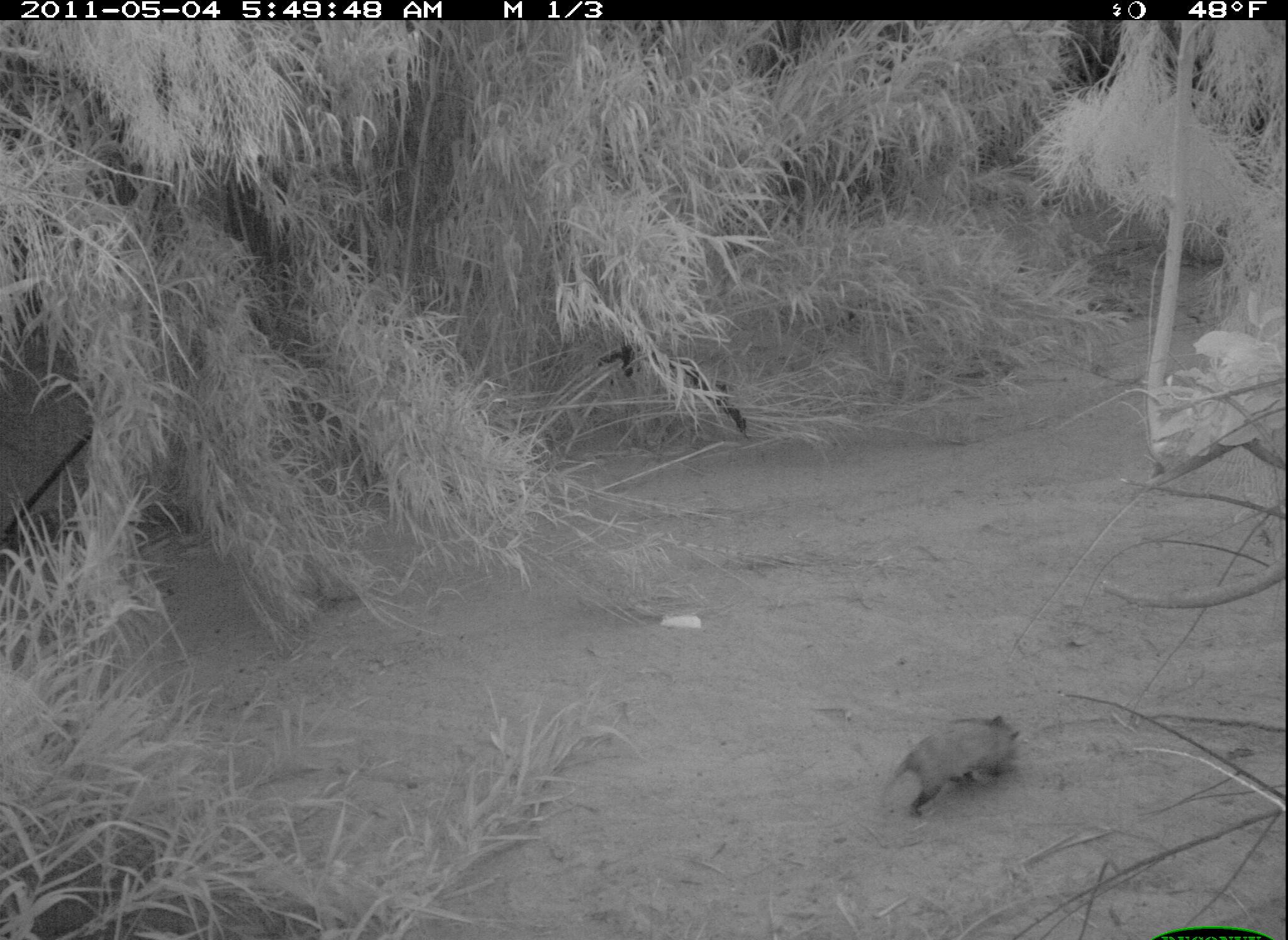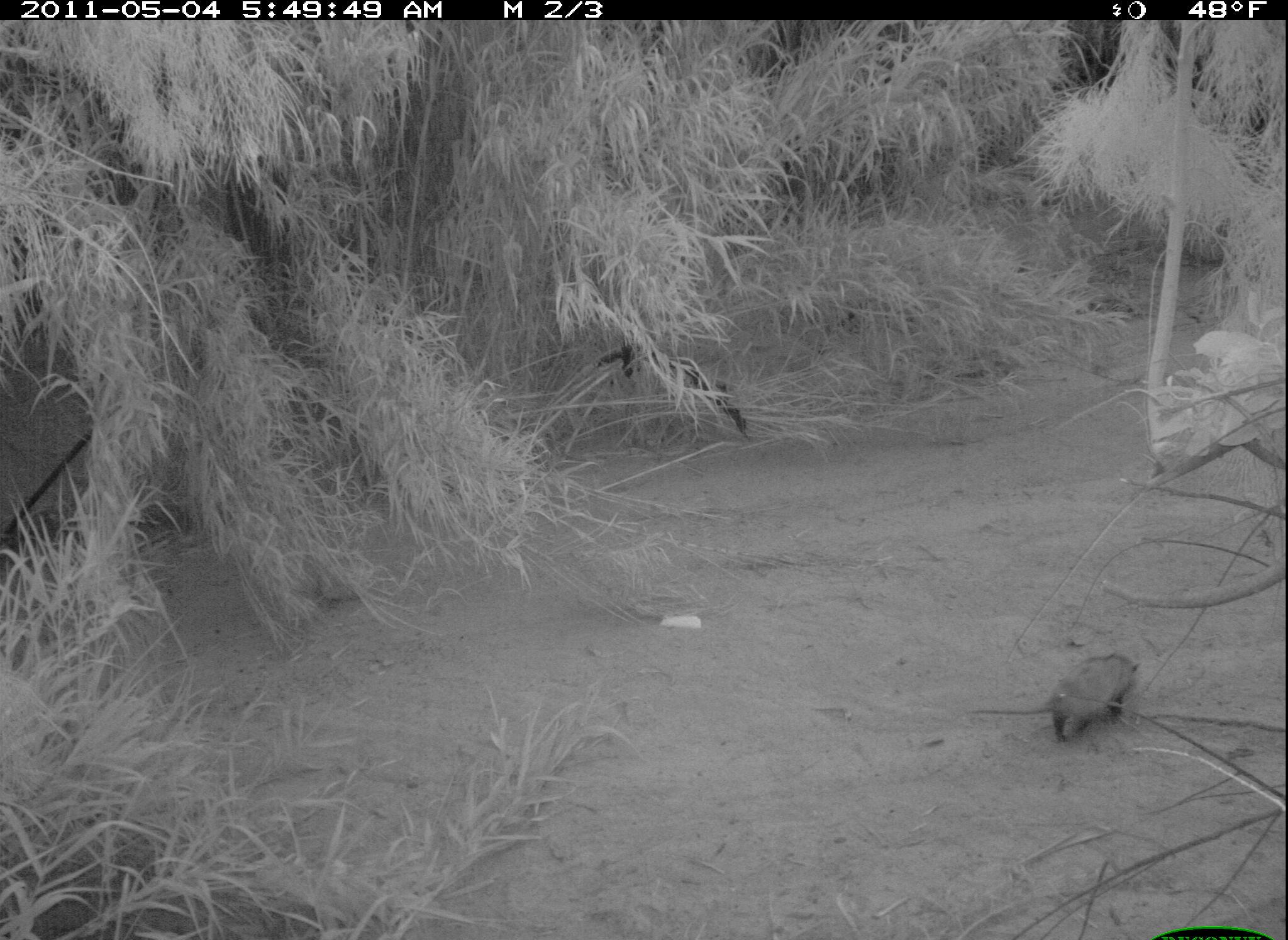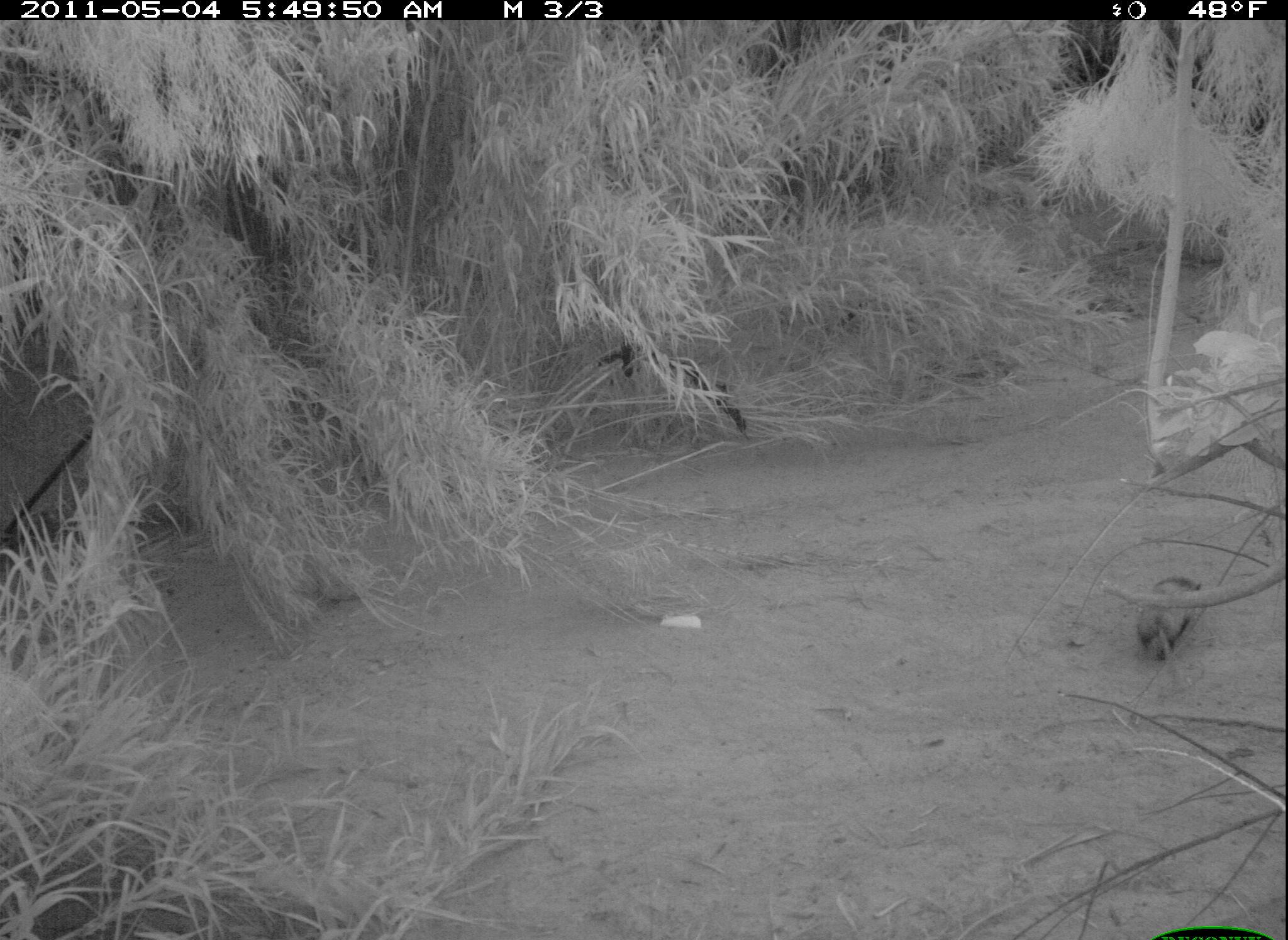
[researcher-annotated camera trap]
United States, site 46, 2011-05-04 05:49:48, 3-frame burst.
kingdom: Animalia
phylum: Chordata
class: Mammalia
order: Didelphimorphia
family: Didelphidae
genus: Didelphis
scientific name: Didelphis virginiana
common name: virginia opossum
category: opossum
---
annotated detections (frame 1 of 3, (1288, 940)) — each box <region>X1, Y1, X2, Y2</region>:
opossum: <region>884, 714, 1022, 838</region>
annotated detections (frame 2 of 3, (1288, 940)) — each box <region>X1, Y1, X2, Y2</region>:
opossum: <region>977, 636, 1154, 759</region>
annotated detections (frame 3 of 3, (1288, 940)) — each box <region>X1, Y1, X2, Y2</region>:
opossum: <region>1101, 557, 1243, 672</region>